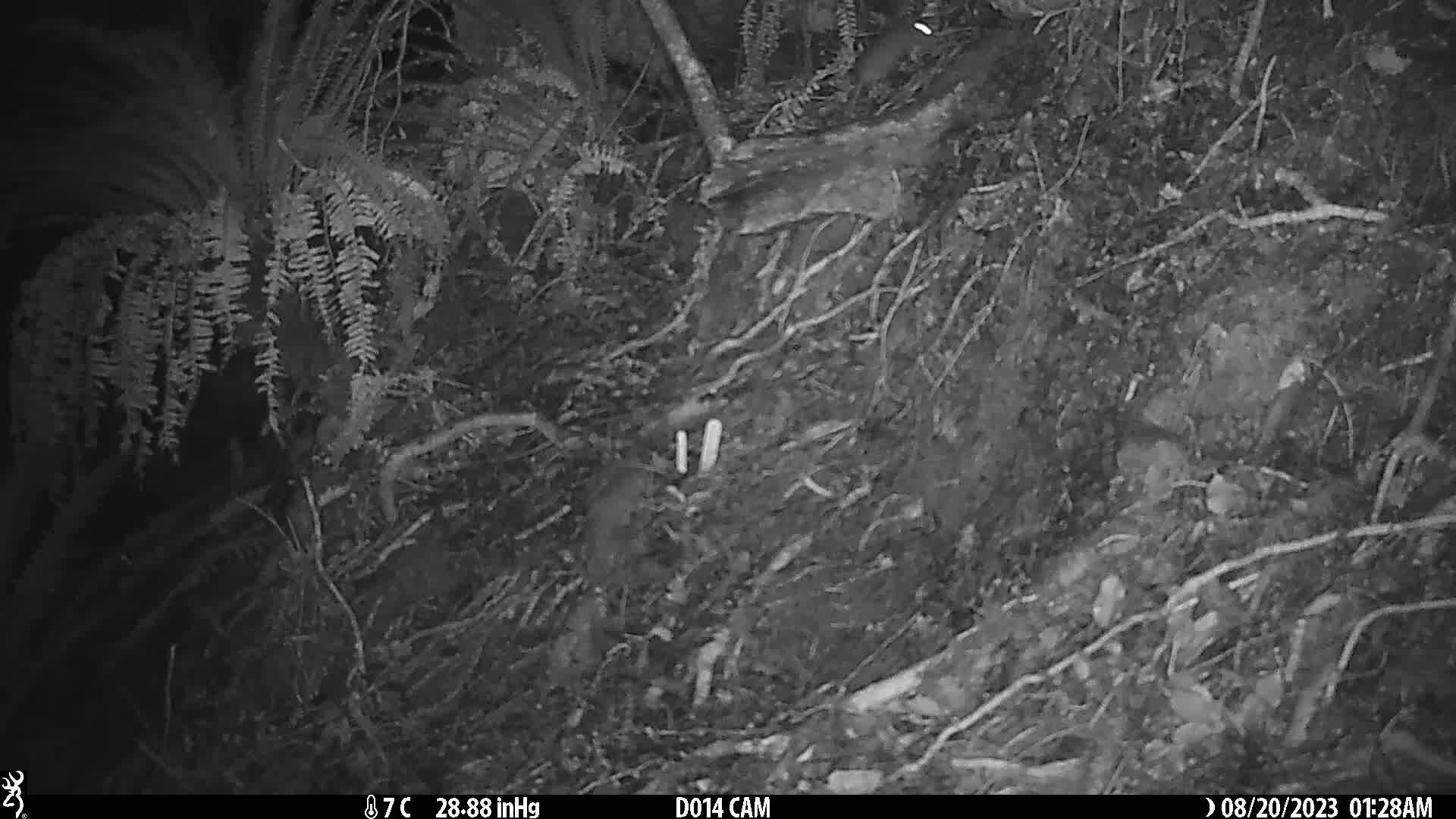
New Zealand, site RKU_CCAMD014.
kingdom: Animalia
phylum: Chordata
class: Mammalia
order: Rodentia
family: Muridae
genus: Rattus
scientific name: Rattus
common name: rat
Rat (Rattus).